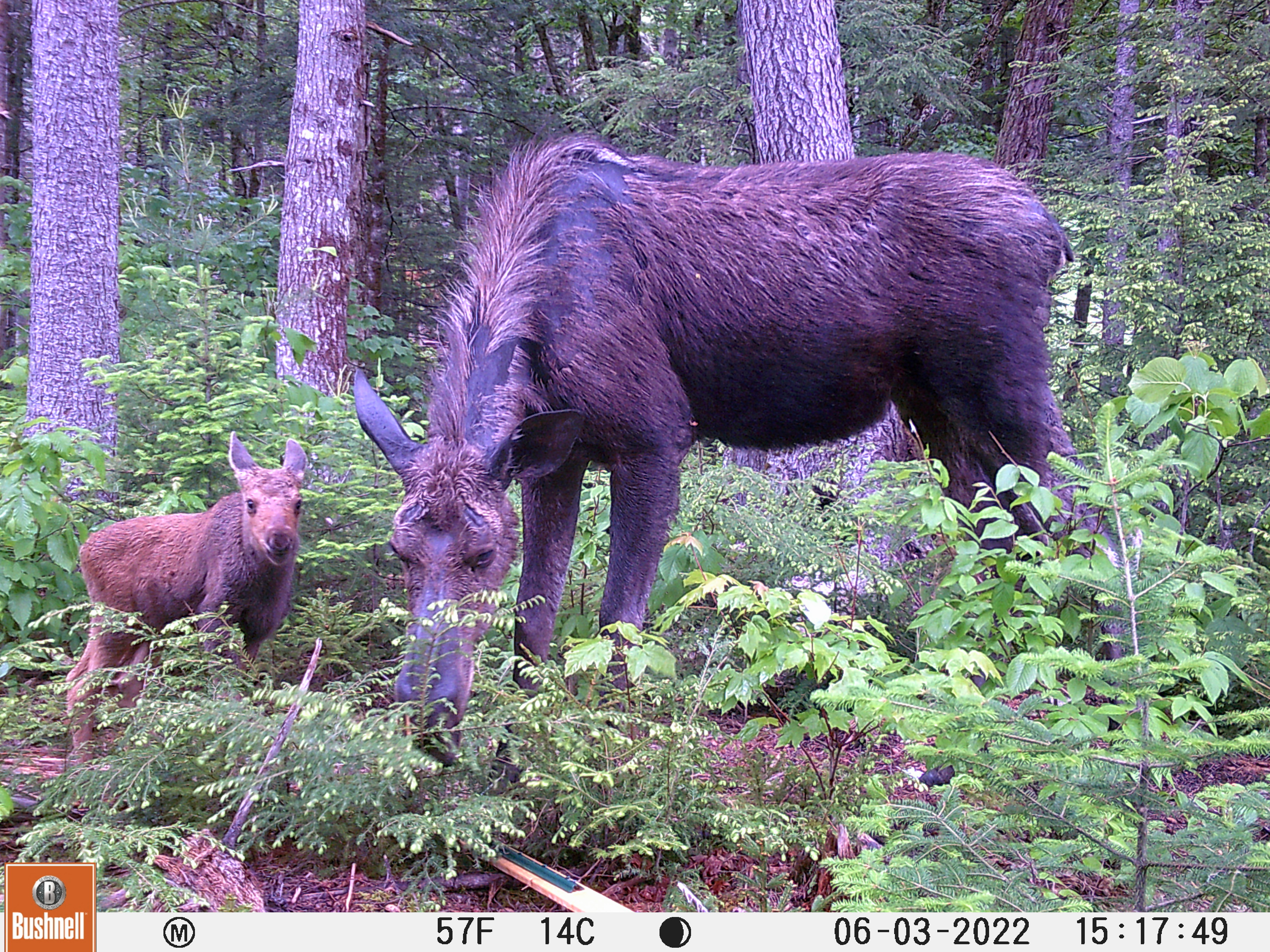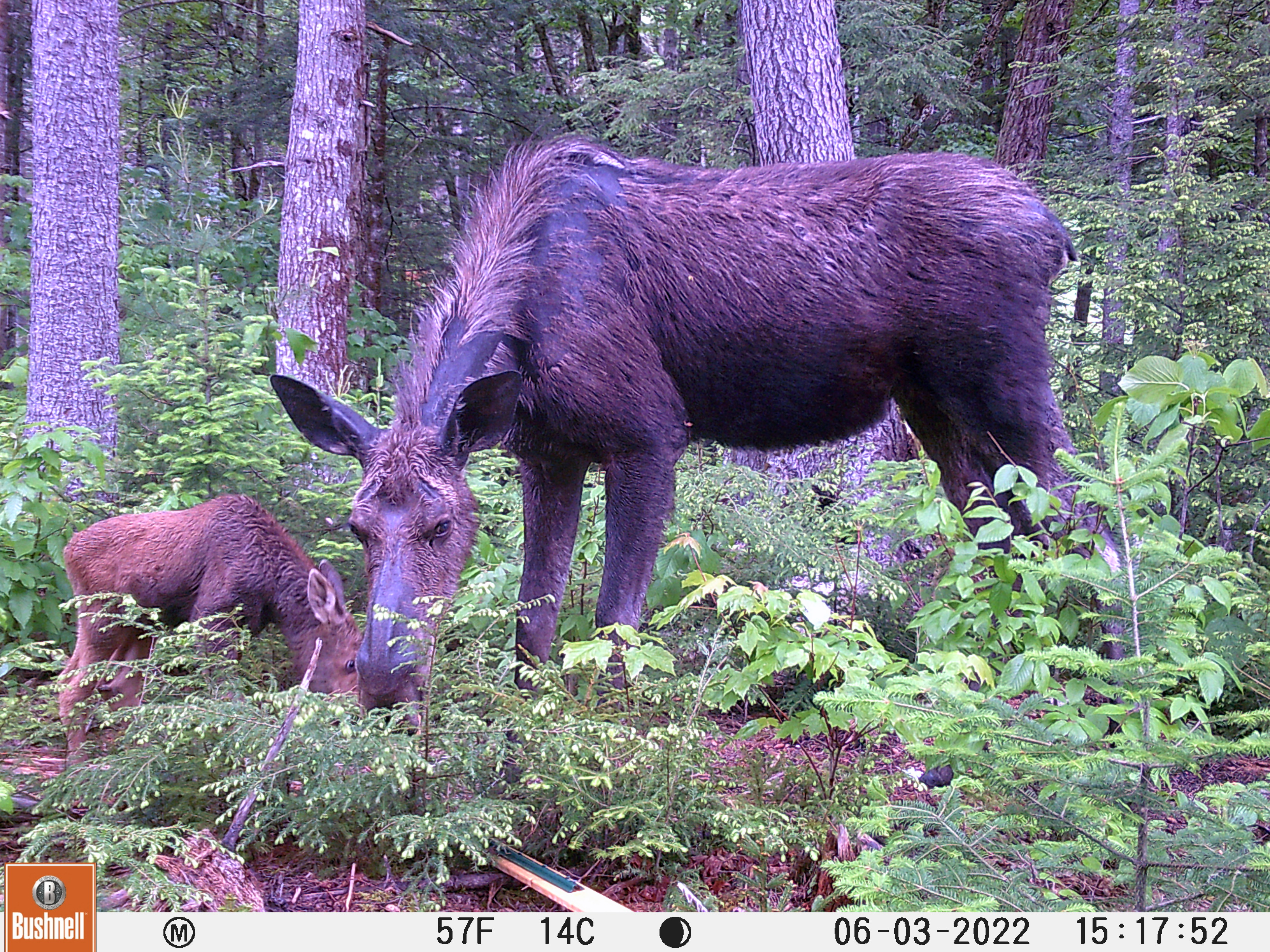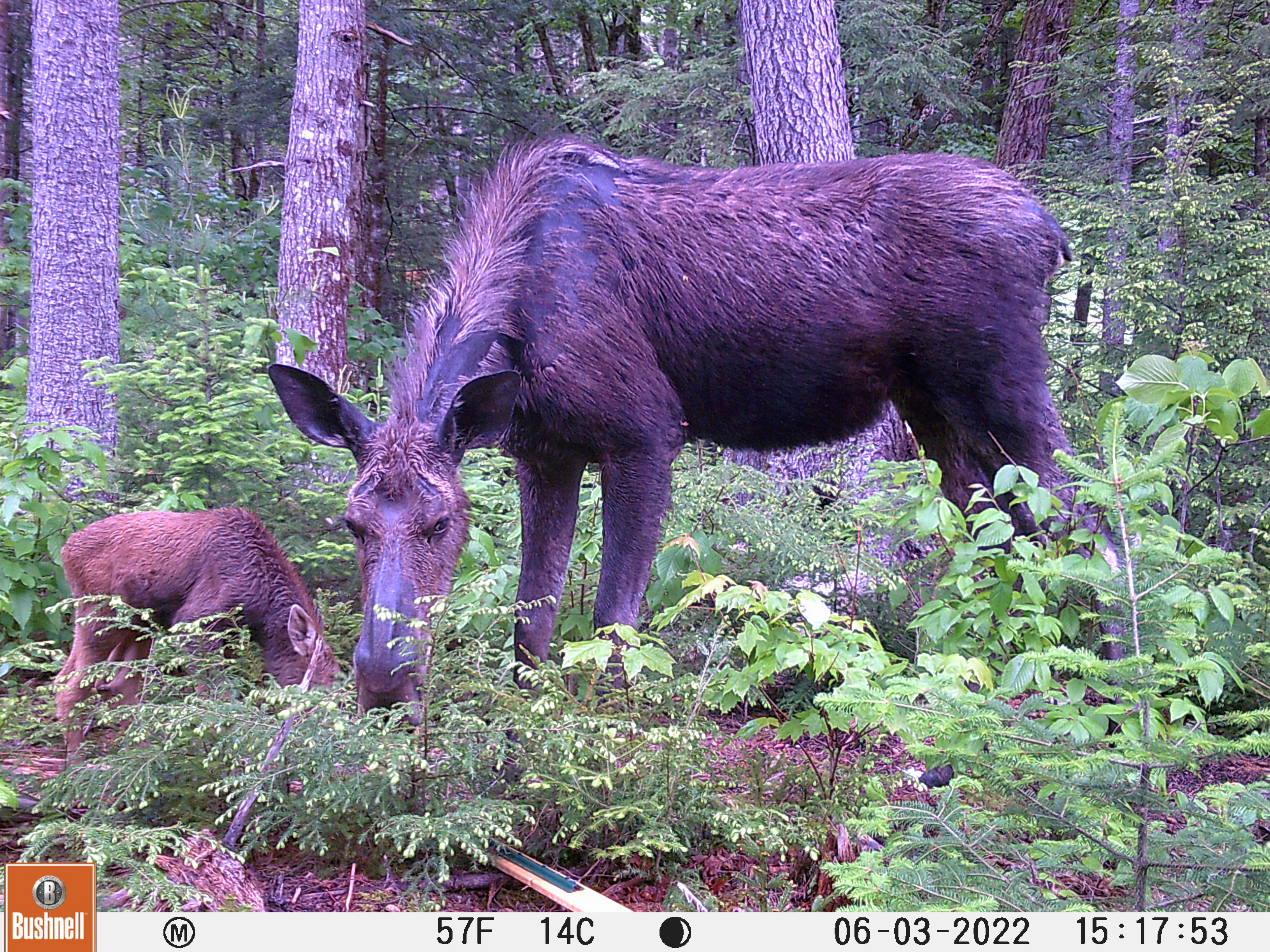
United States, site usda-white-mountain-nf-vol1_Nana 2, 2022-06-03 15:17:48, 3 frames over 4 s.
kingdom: Animalia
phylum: Chordata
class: Mammalia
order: Artiodactyla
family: Cervidae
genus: Alces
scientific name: Alces alces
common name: moose